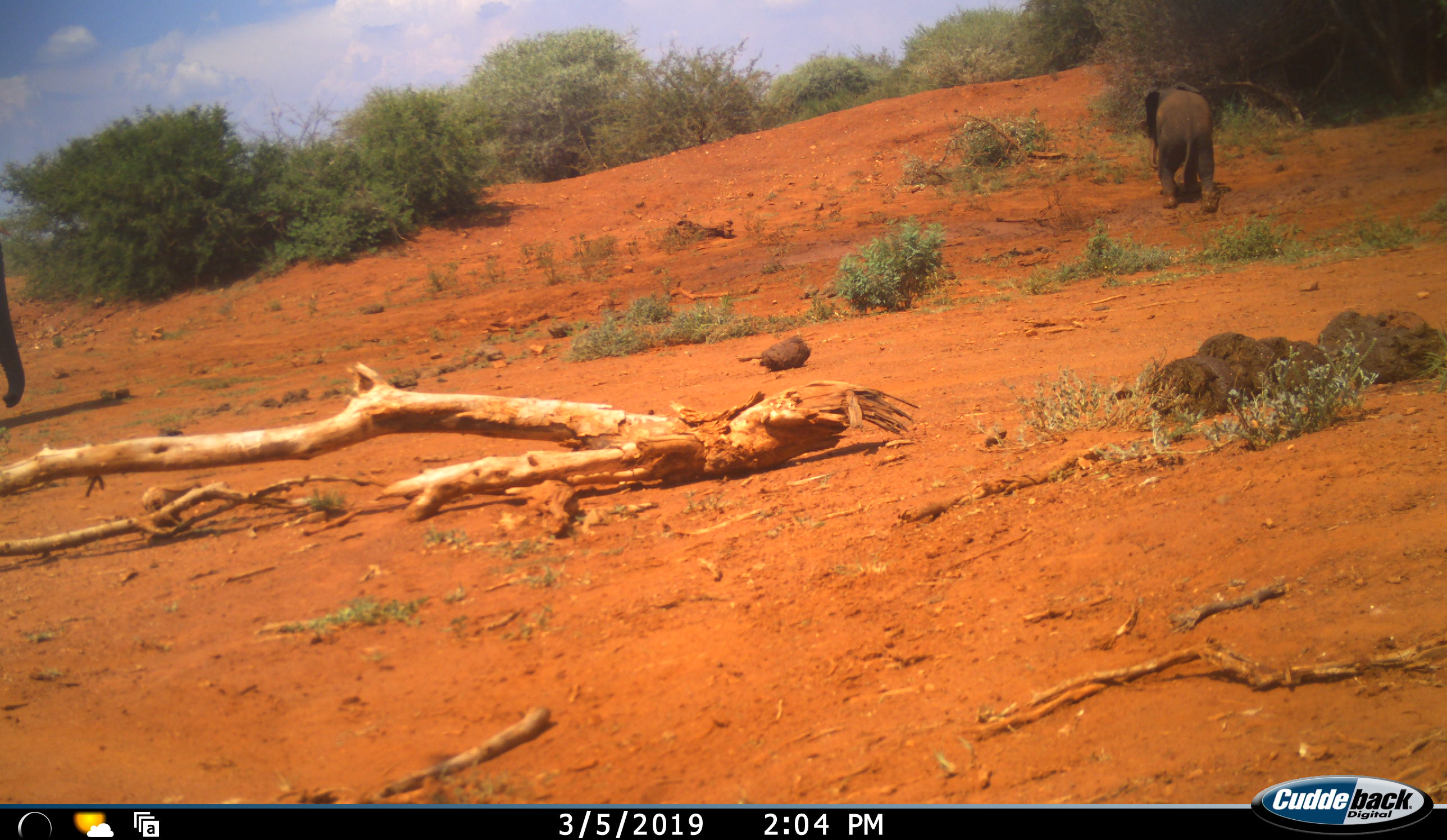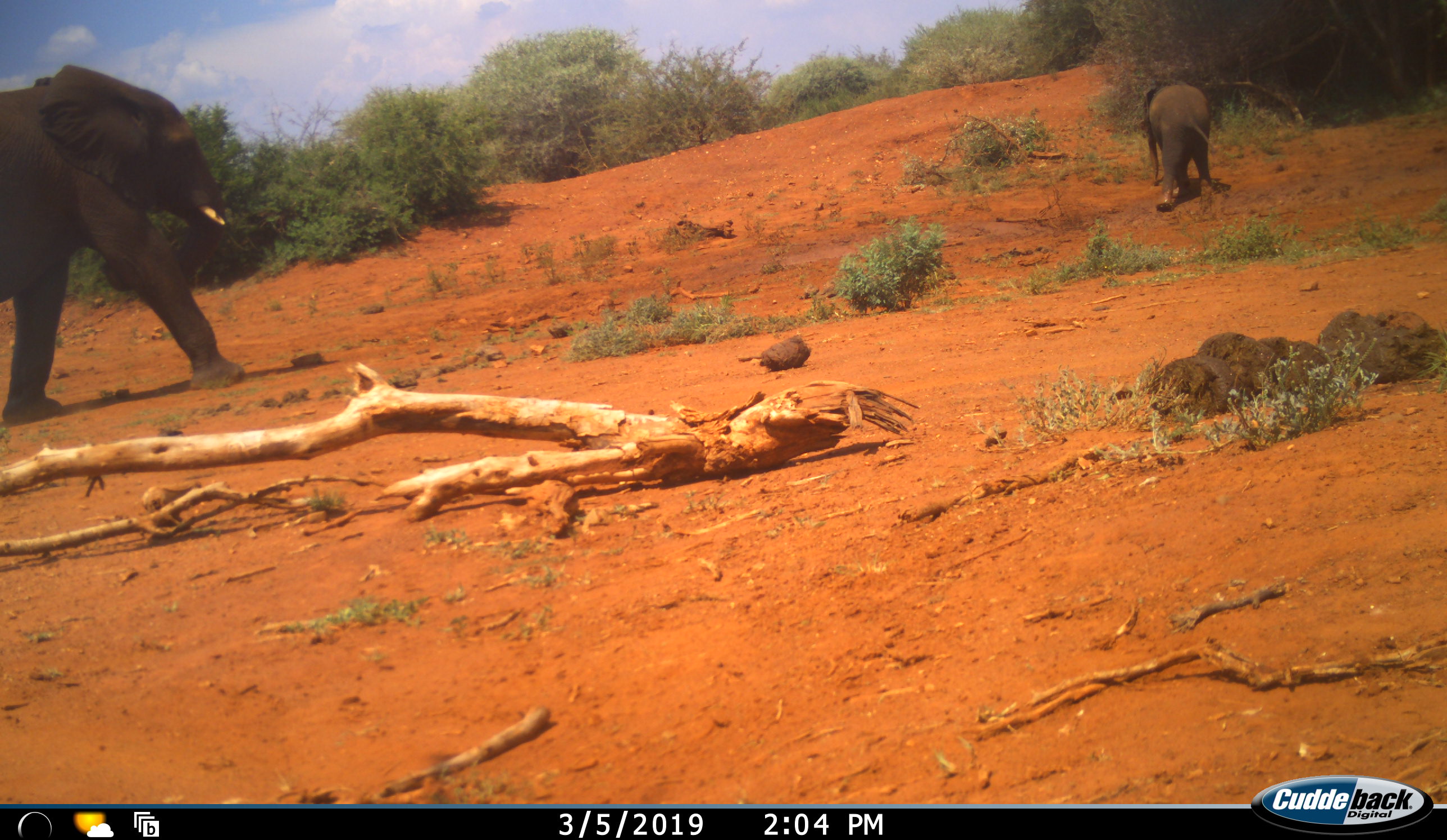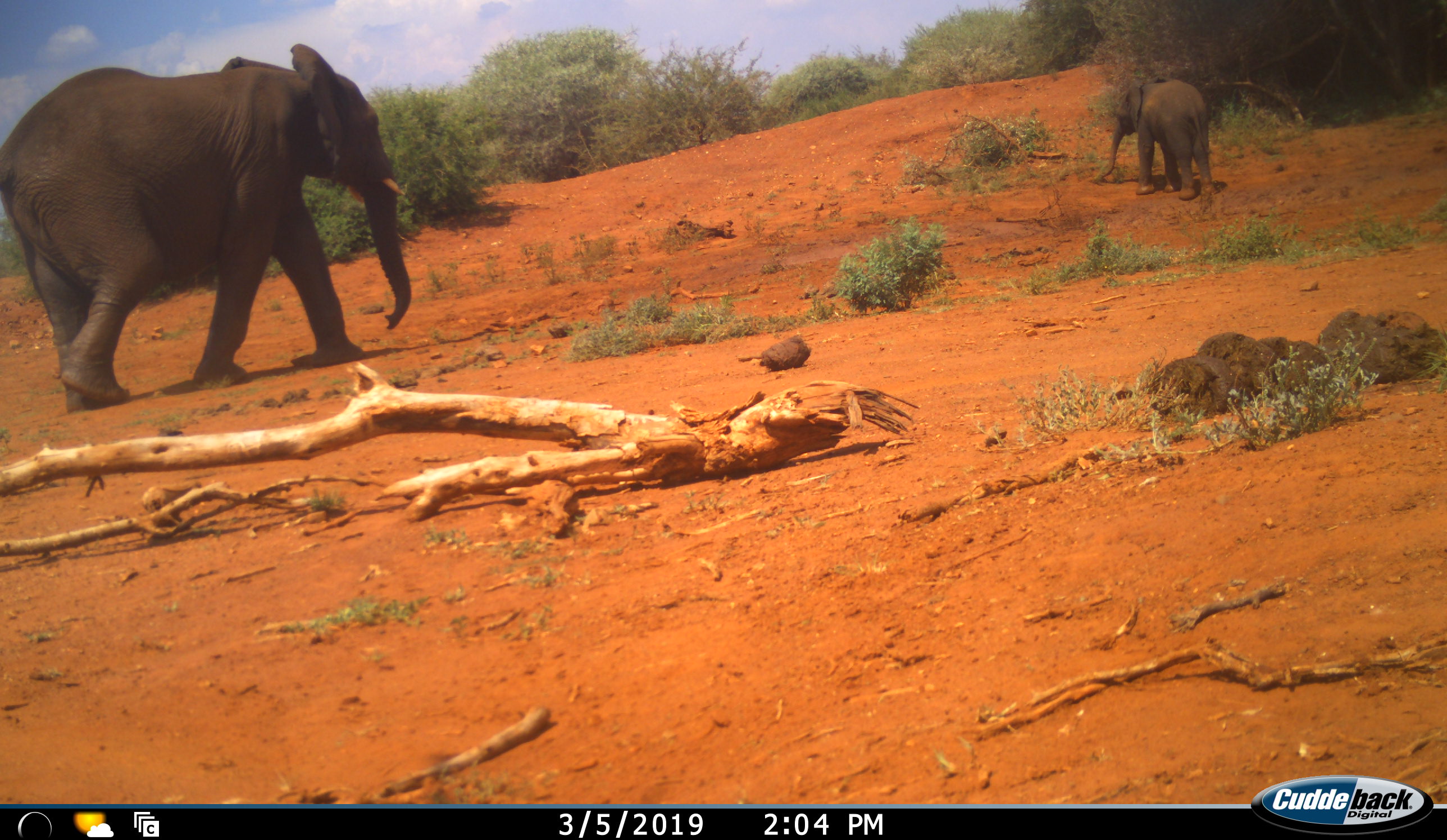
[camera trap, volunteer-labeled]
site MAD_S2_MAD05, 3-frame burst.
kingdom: Animalia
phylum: Chordata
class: Mammalia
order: Proboscidea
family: Elephantidae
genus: Loxodonta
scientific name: Loxodonta africana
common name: african bush elephant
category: elephant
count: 2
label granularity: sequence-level